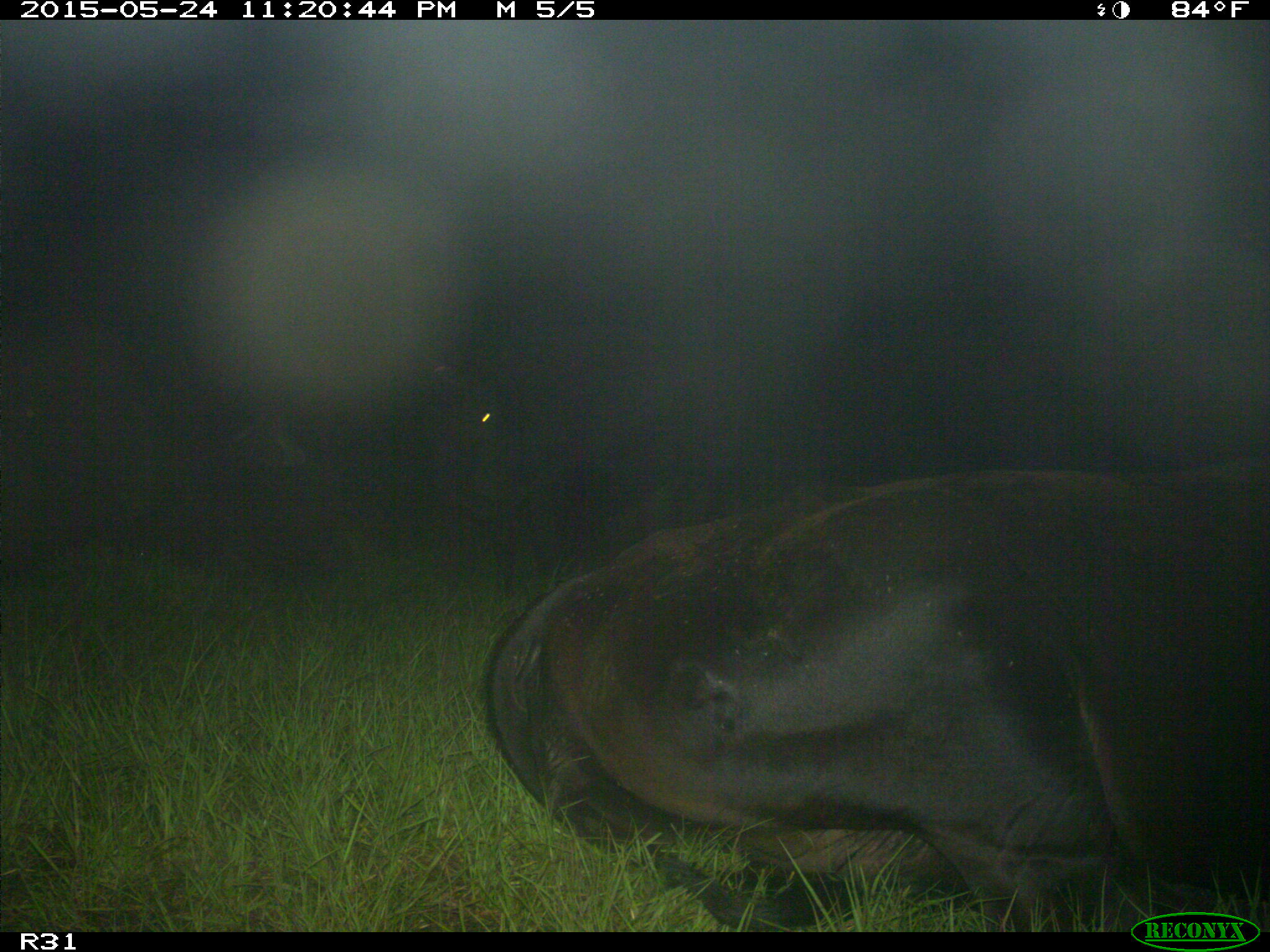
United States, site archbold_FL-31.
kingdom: Animalia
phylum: Chordata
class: Mammalia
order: Artiodactyla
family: Bovidae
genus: Bos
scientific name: Bos taurus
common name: domestic cow